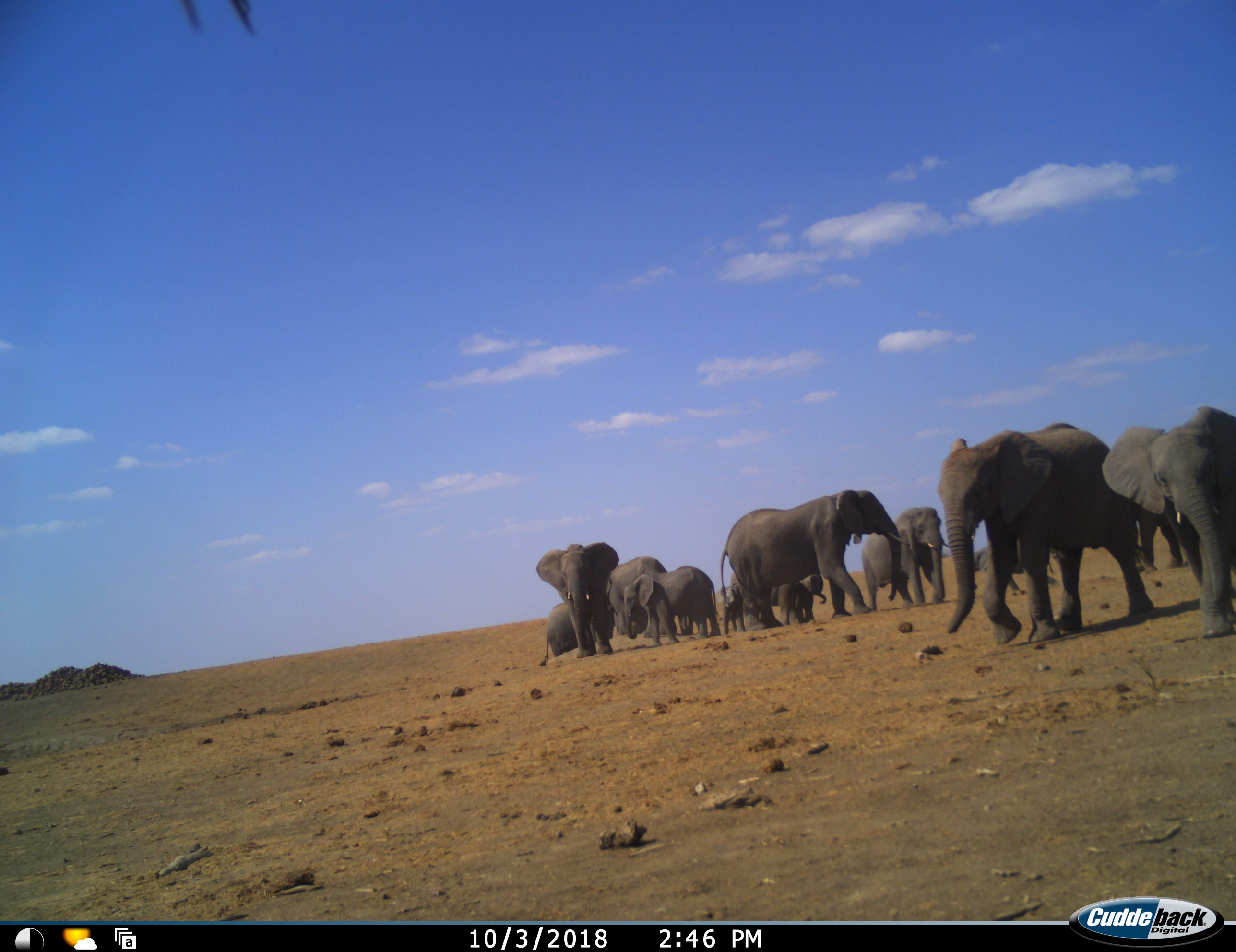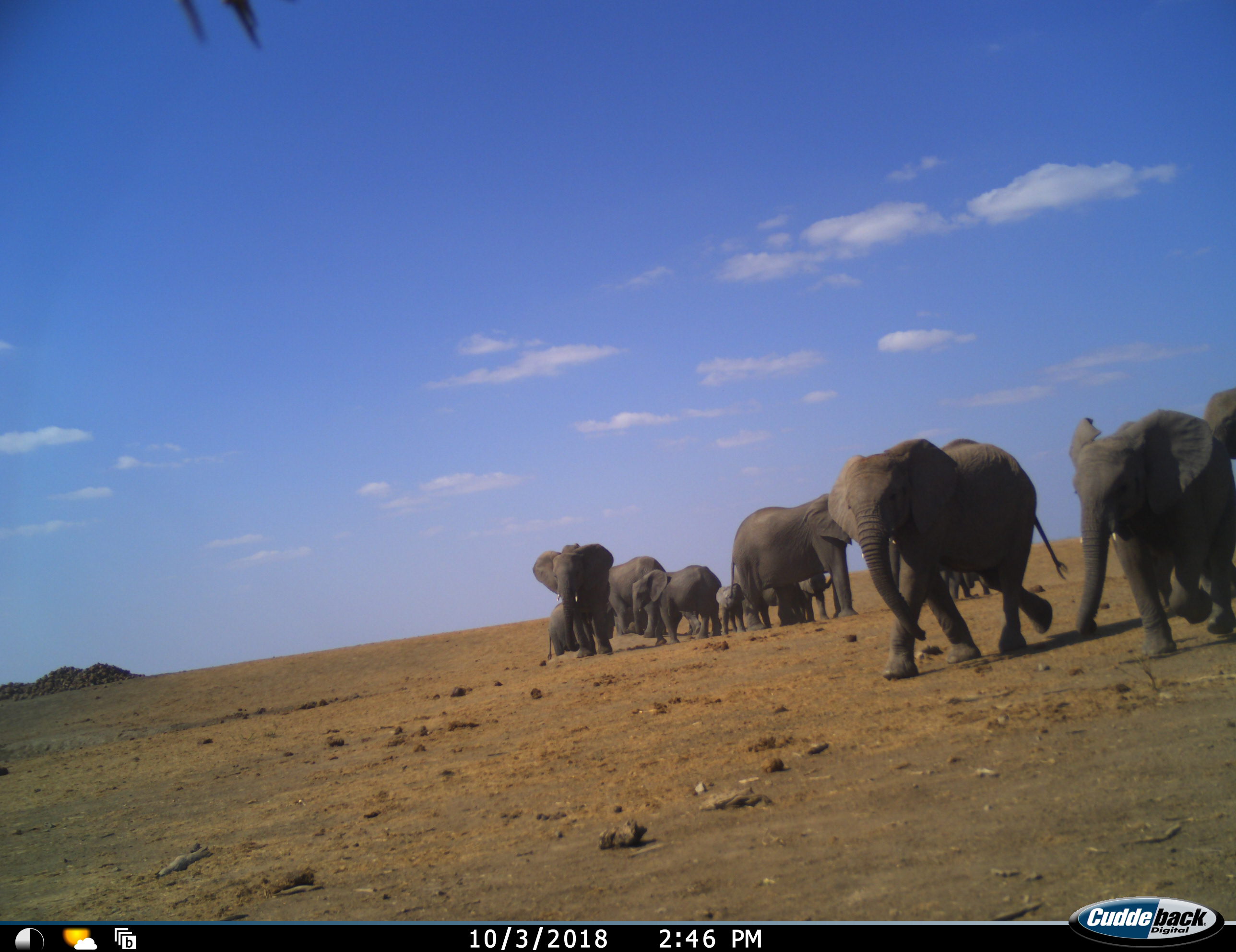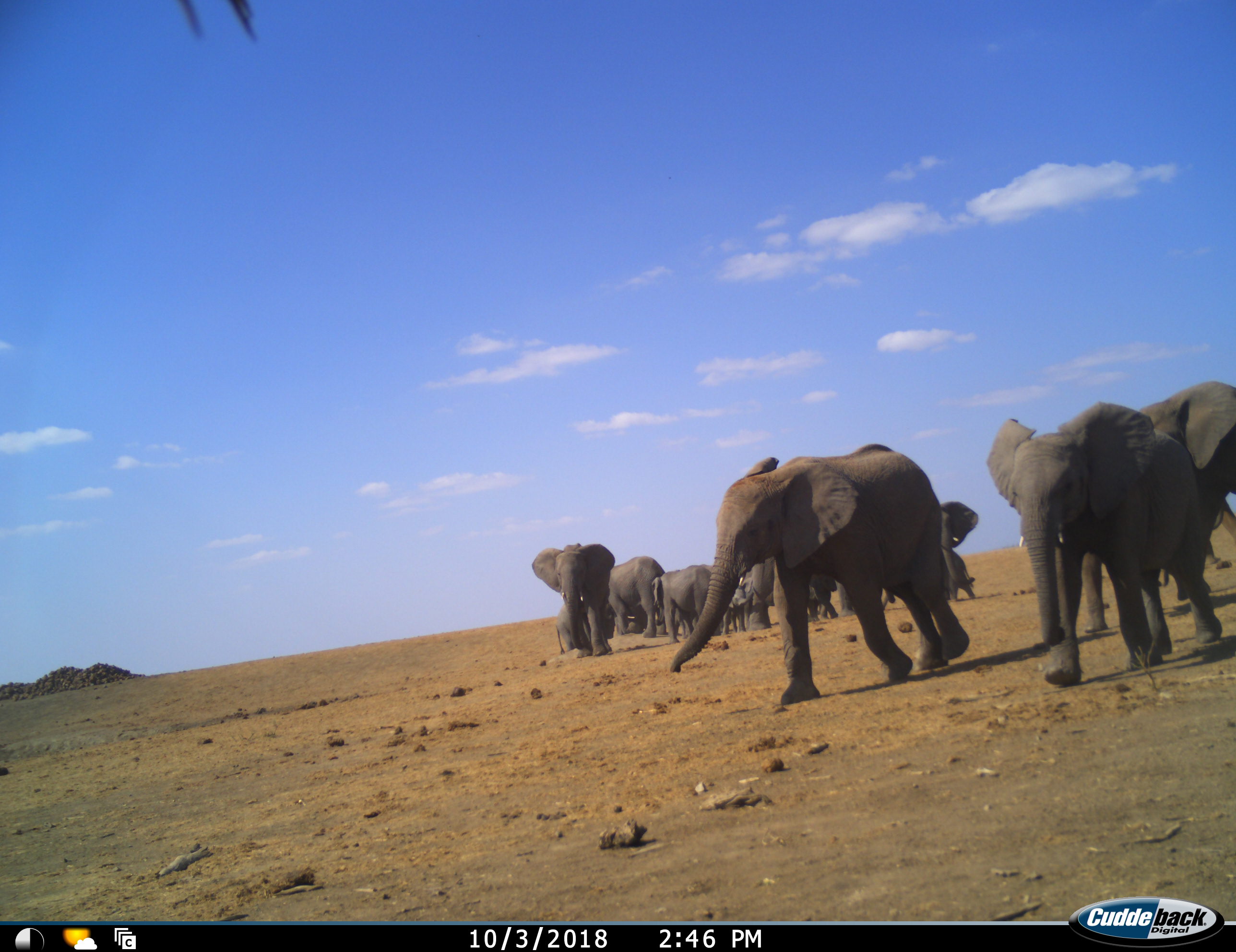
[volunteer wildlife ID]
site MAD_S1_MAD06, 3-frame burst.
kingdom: Animalia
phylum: Chordata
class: Mammalia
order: Proboscidea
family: Elephantidae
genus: Loxodonta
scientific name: Loxodonta africana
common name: african bush elephant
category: elephant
Elephant (african bush elephant) (Loxodonta africana), count 11-50. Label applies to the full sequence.